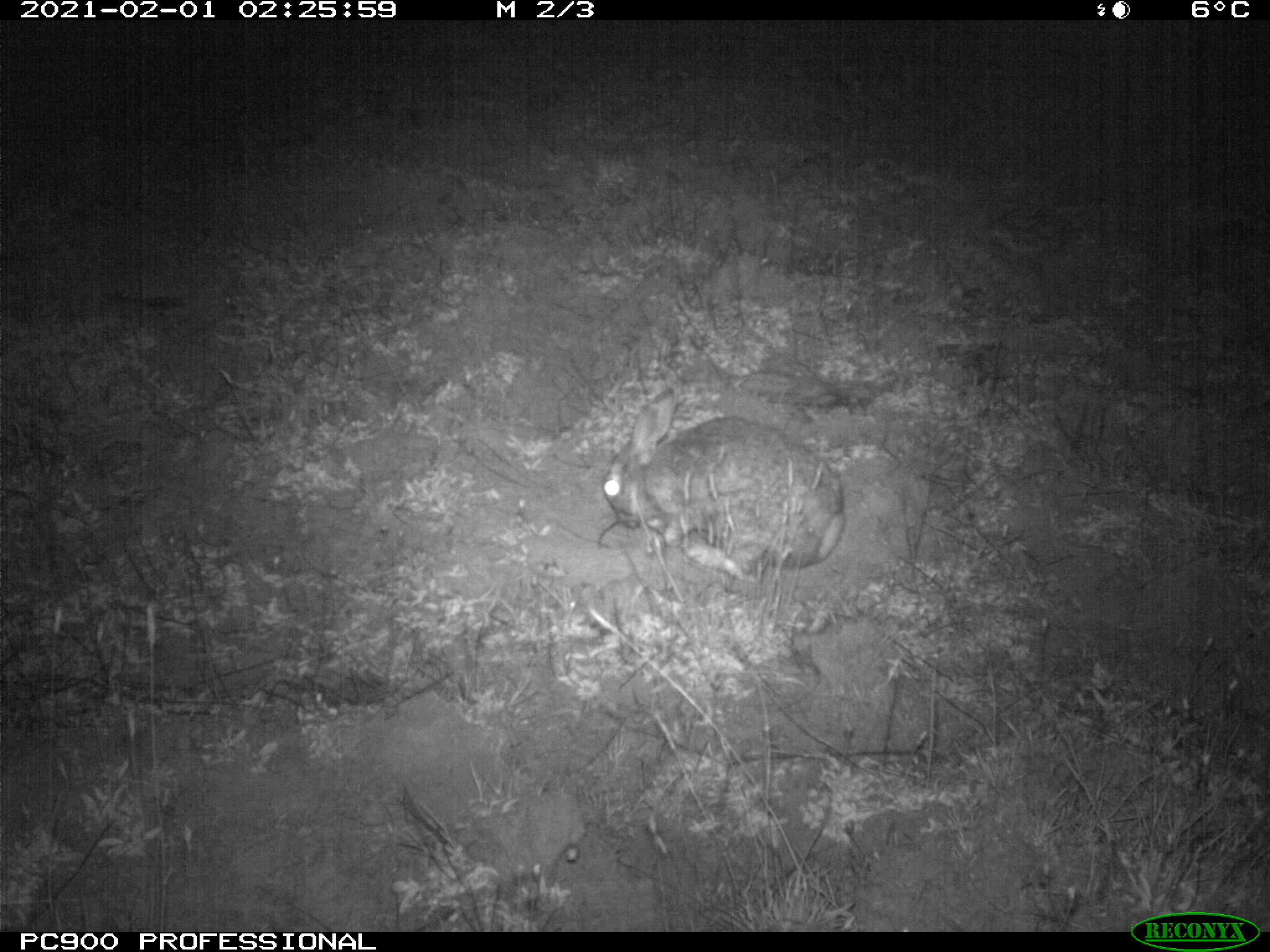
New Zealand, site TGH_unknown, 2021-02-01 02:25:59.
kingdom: Animalia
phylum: Chordata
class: Mammalia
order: Lagomorpha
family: Leporidae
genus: Oryctolagus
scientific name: Oryctolagus cuniculus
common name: european rabbit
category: rabbit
Rabbit (european rabbit) (Oryctolagus cuniculus).